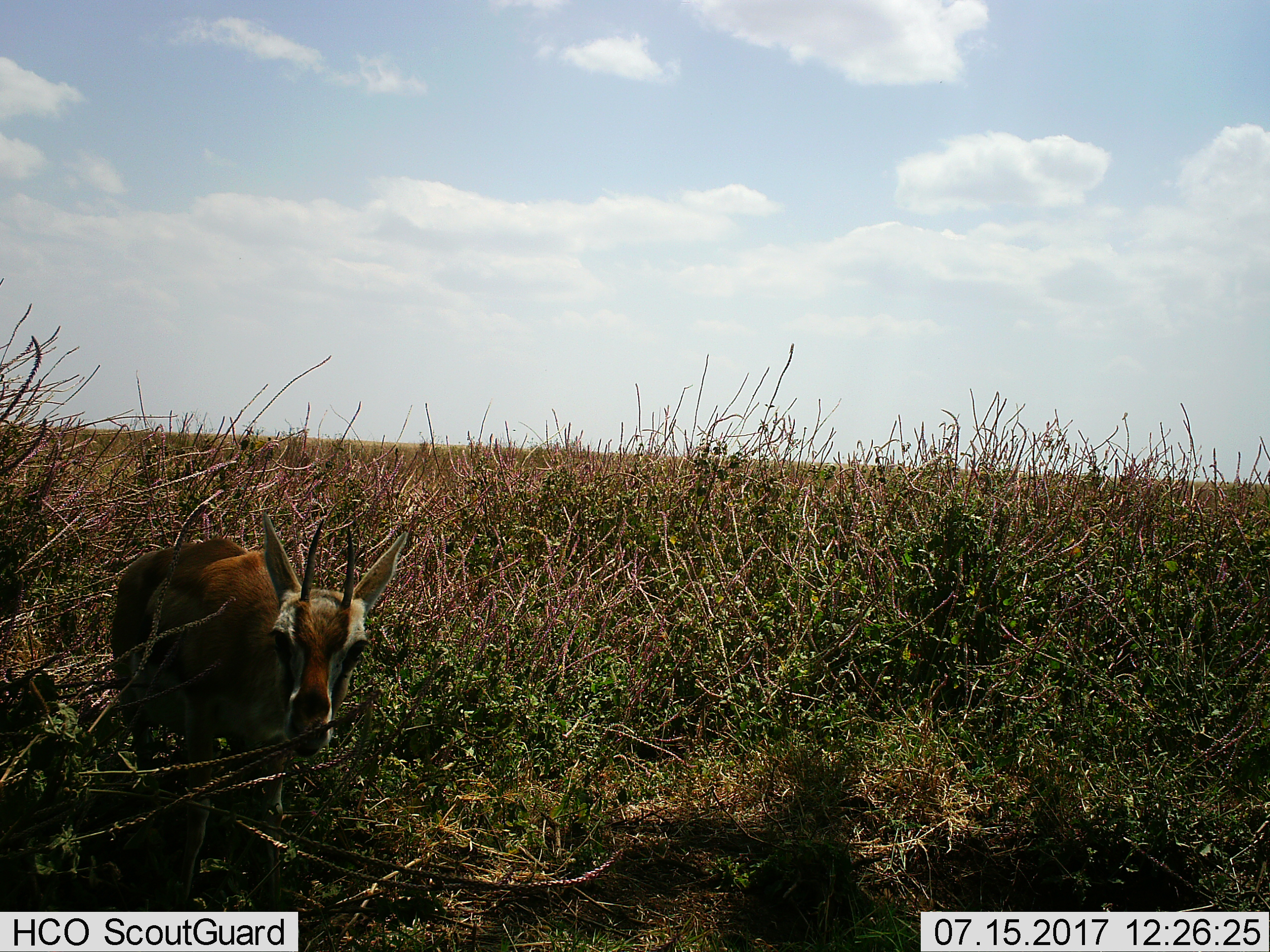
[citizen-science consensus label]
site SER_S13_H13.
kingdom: Animalia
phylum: Chordata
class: Mammalia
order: Artiodactyla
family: Bovidae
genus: Eudorcas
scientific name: Eudorcas thomsonii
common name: thomson's gazelle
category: gazellethomsons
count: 1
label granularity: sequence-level